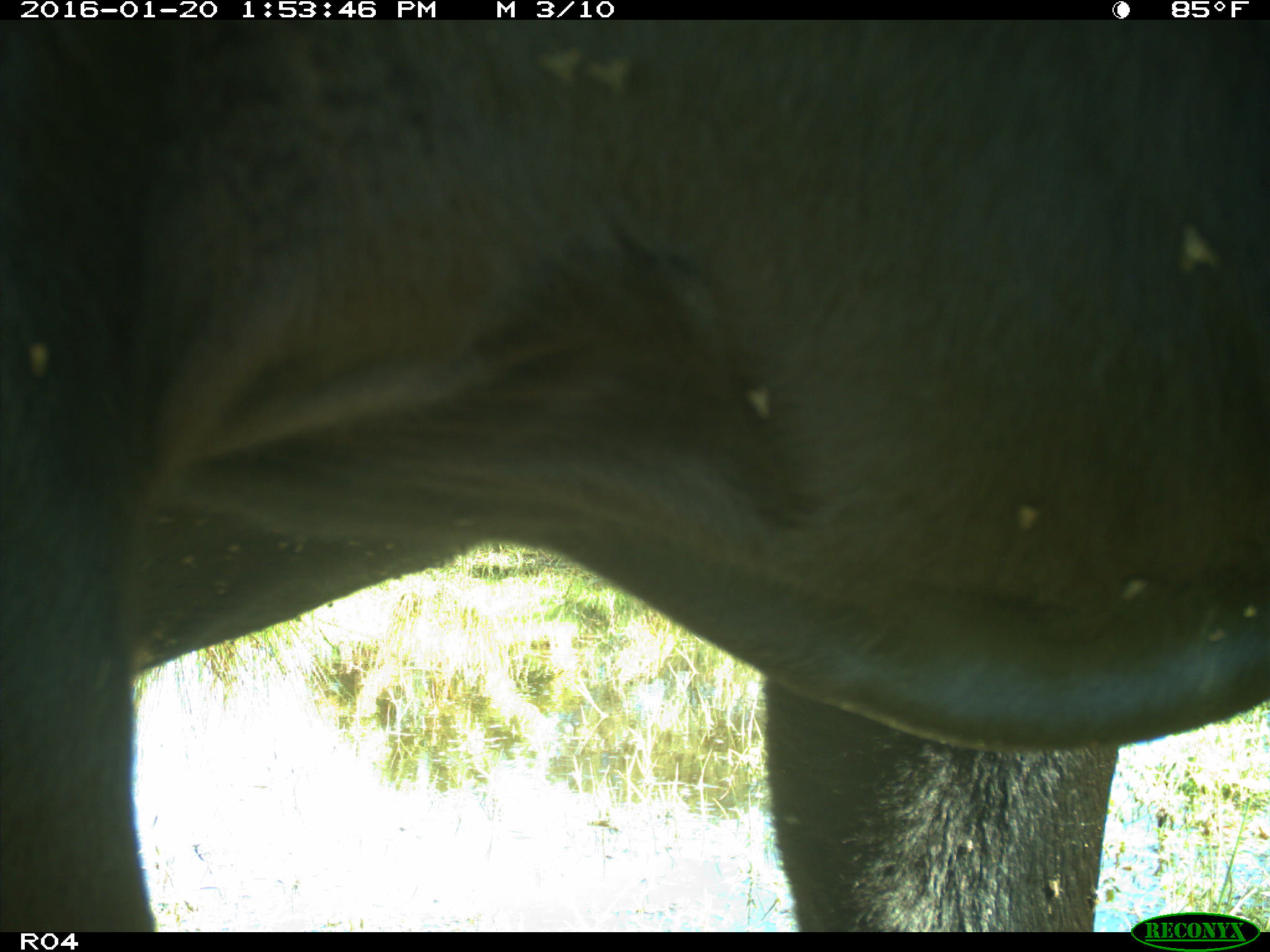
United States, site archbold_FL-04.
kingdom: Animalia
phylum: Chordata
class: Mammalia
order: Artiodactyla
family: Bovidae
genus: Bos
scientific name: Bos taurus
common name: domestic cow